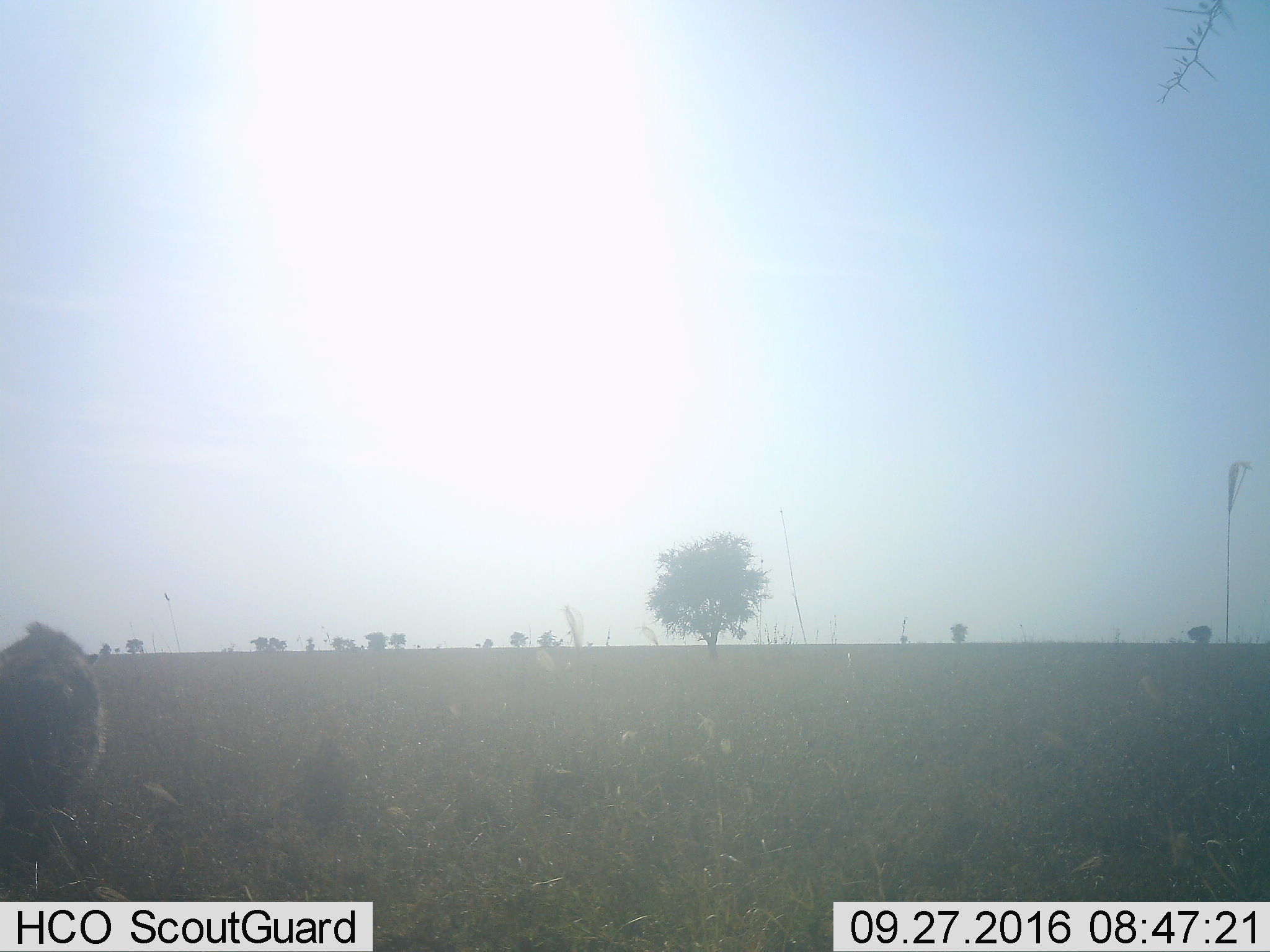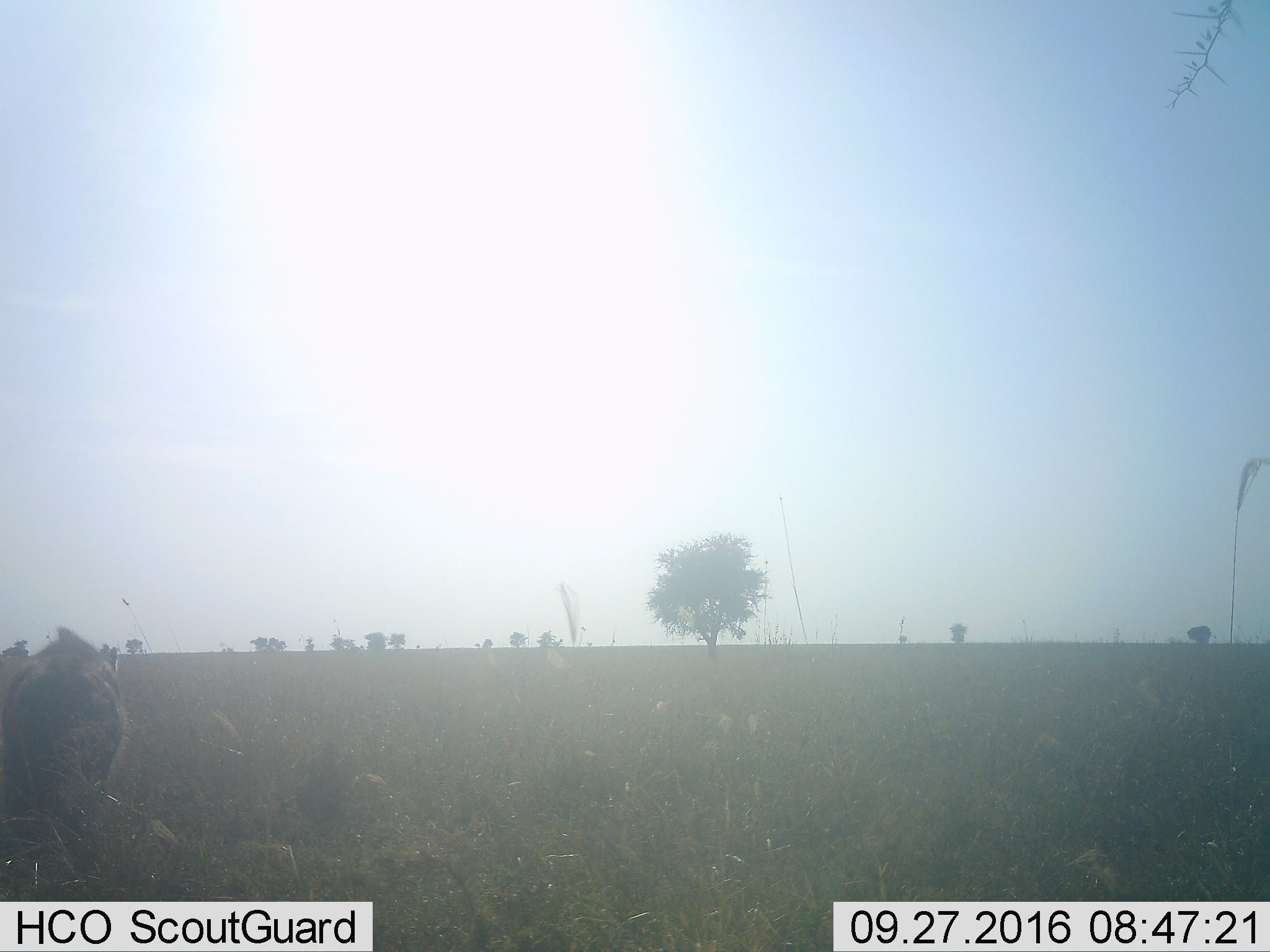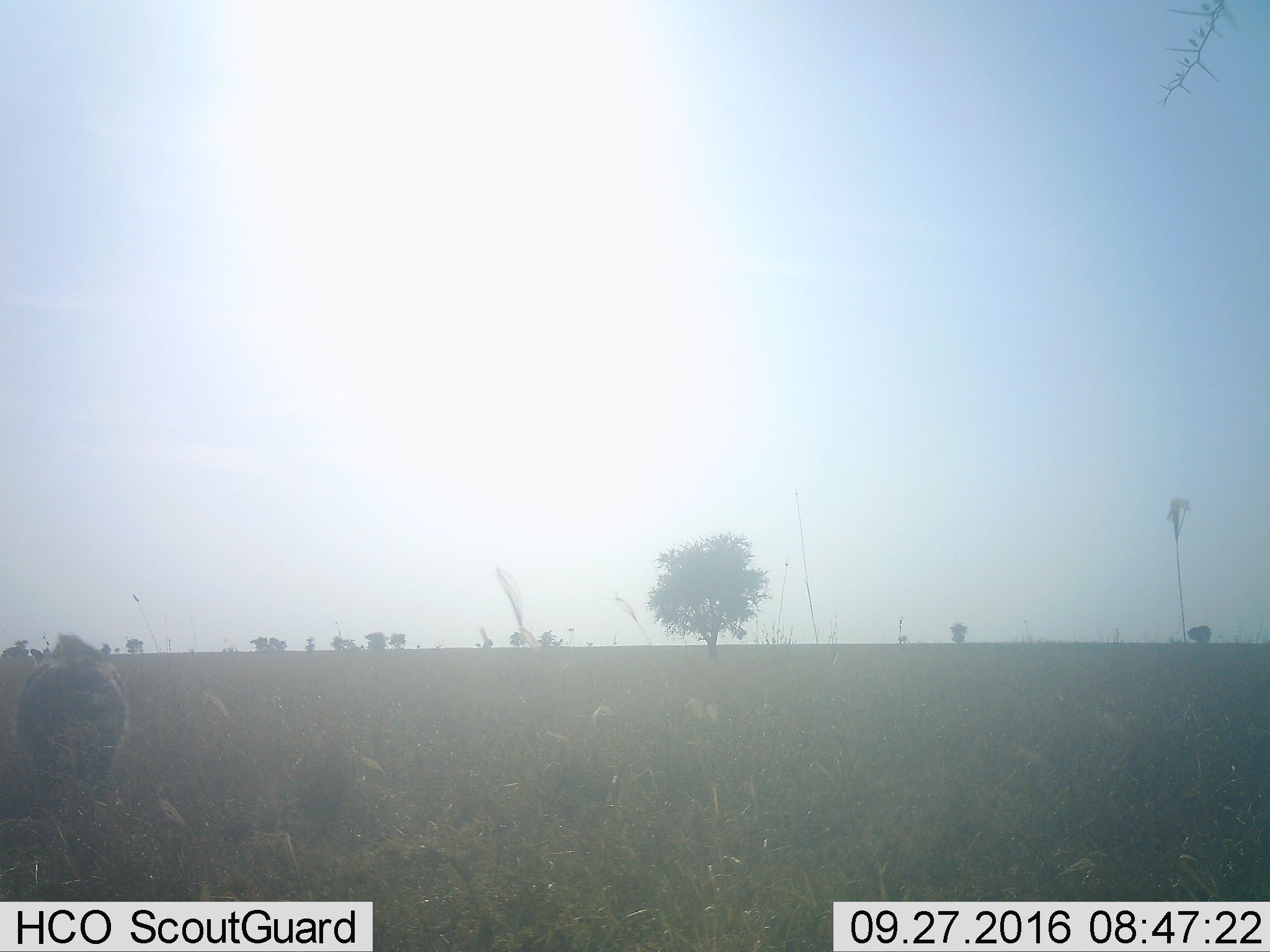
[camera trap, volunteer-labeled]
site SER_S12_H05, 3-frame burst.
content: unidentified animal